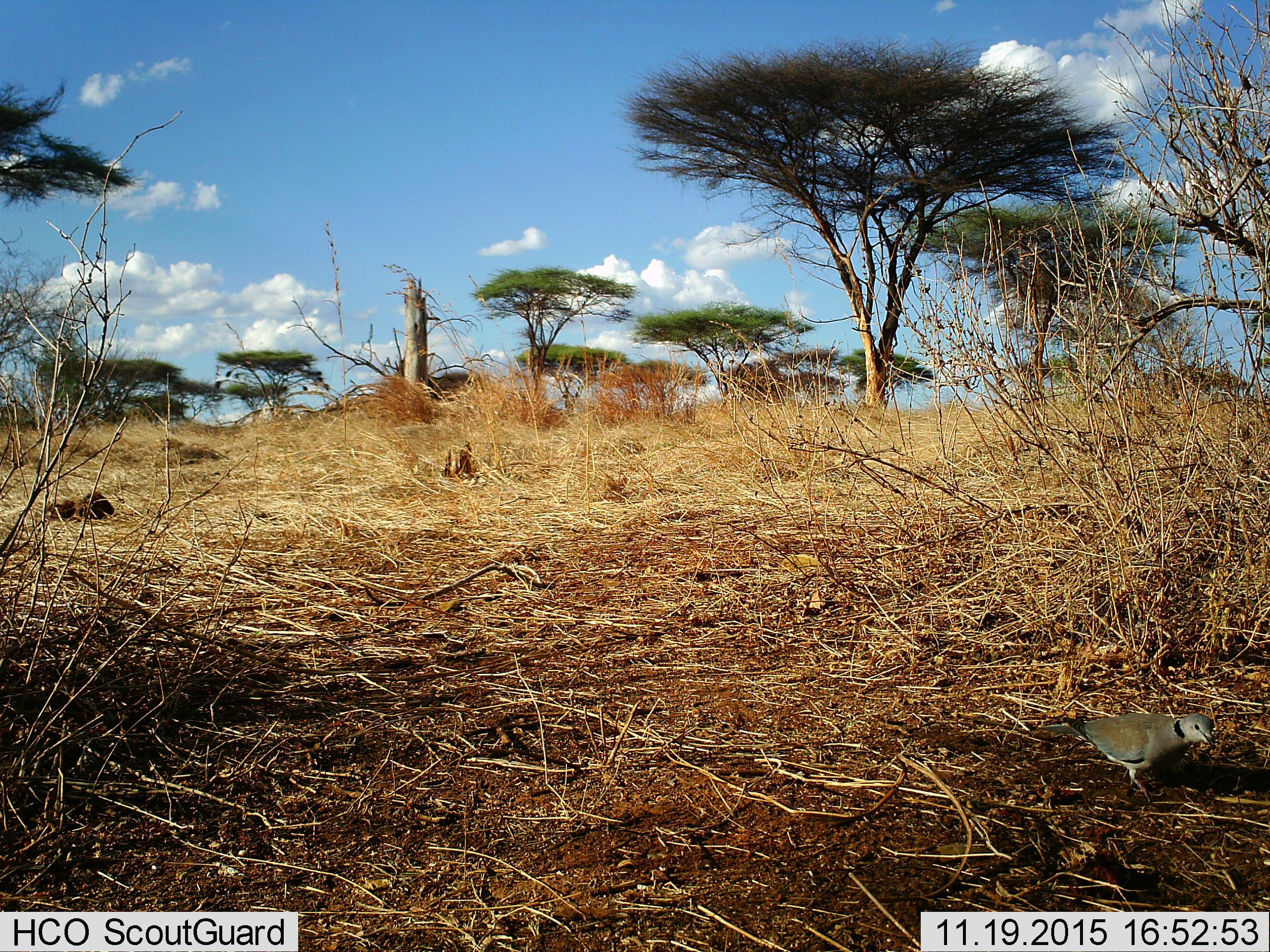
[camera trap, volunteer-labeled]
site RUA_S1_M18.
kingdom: Animalia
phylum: Chordata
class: Aves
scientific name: Aves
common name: bird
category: birdother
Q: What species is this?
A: Birdother (bird) (Aves).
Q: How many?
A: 1.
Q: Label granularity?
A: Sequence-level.